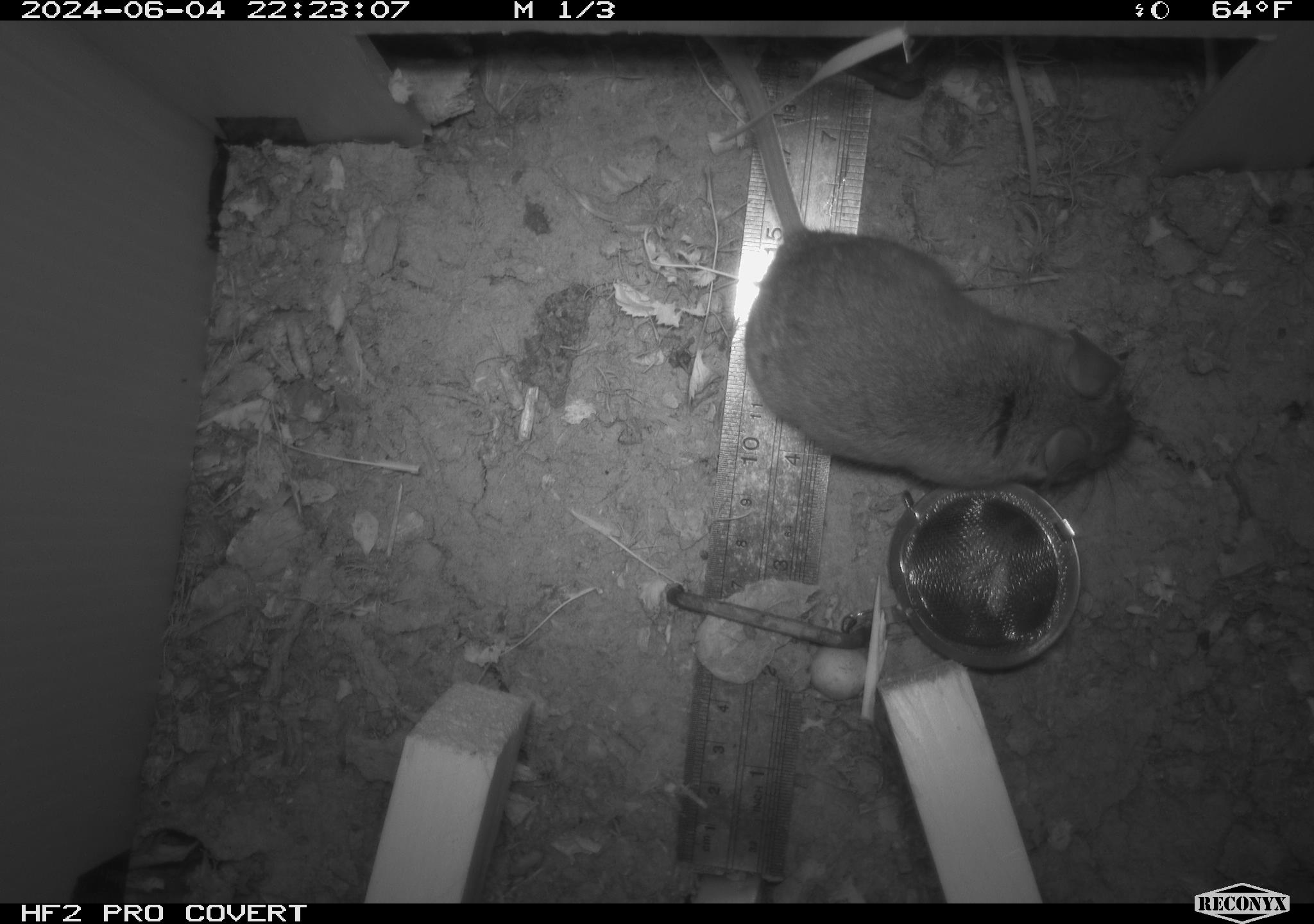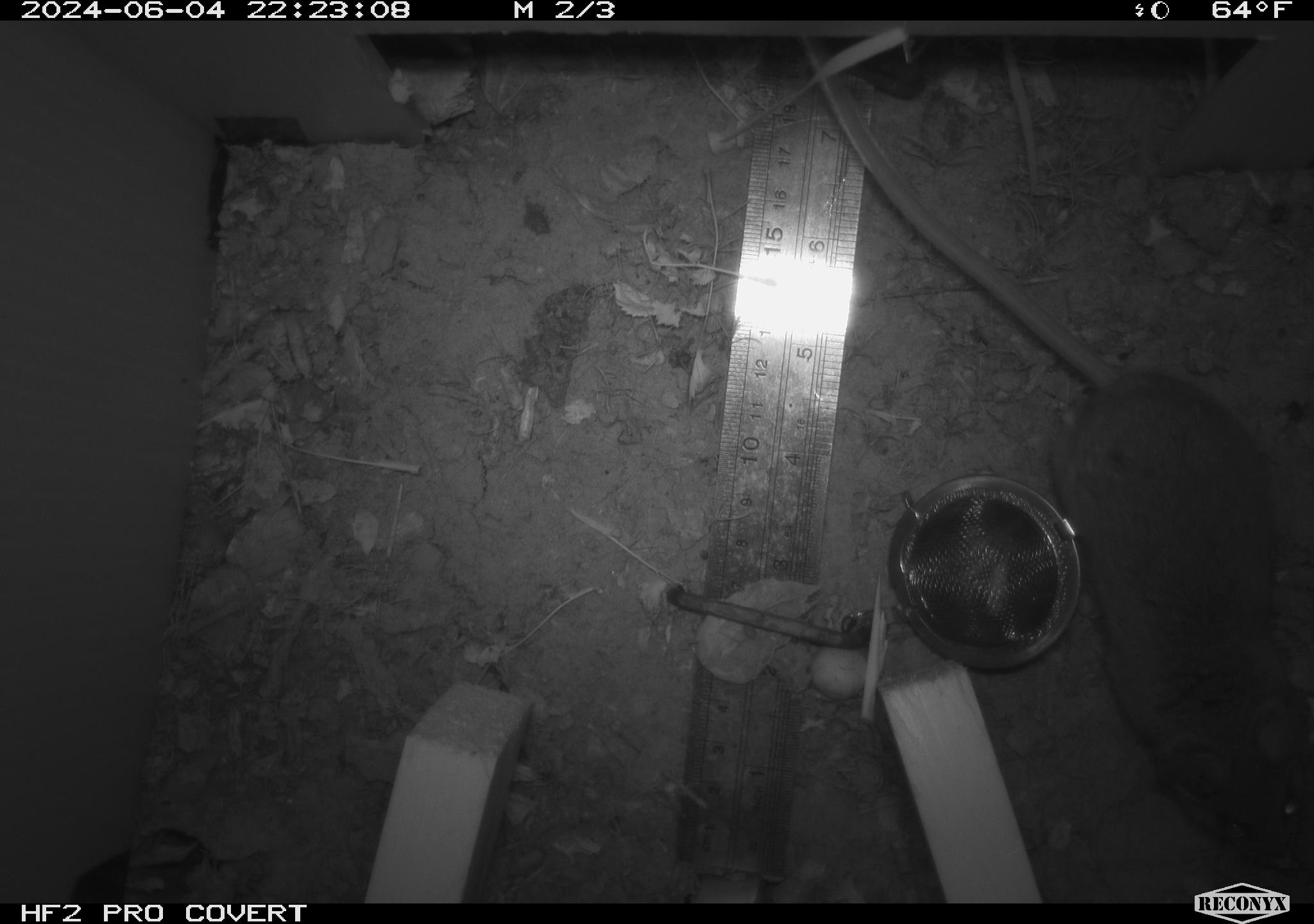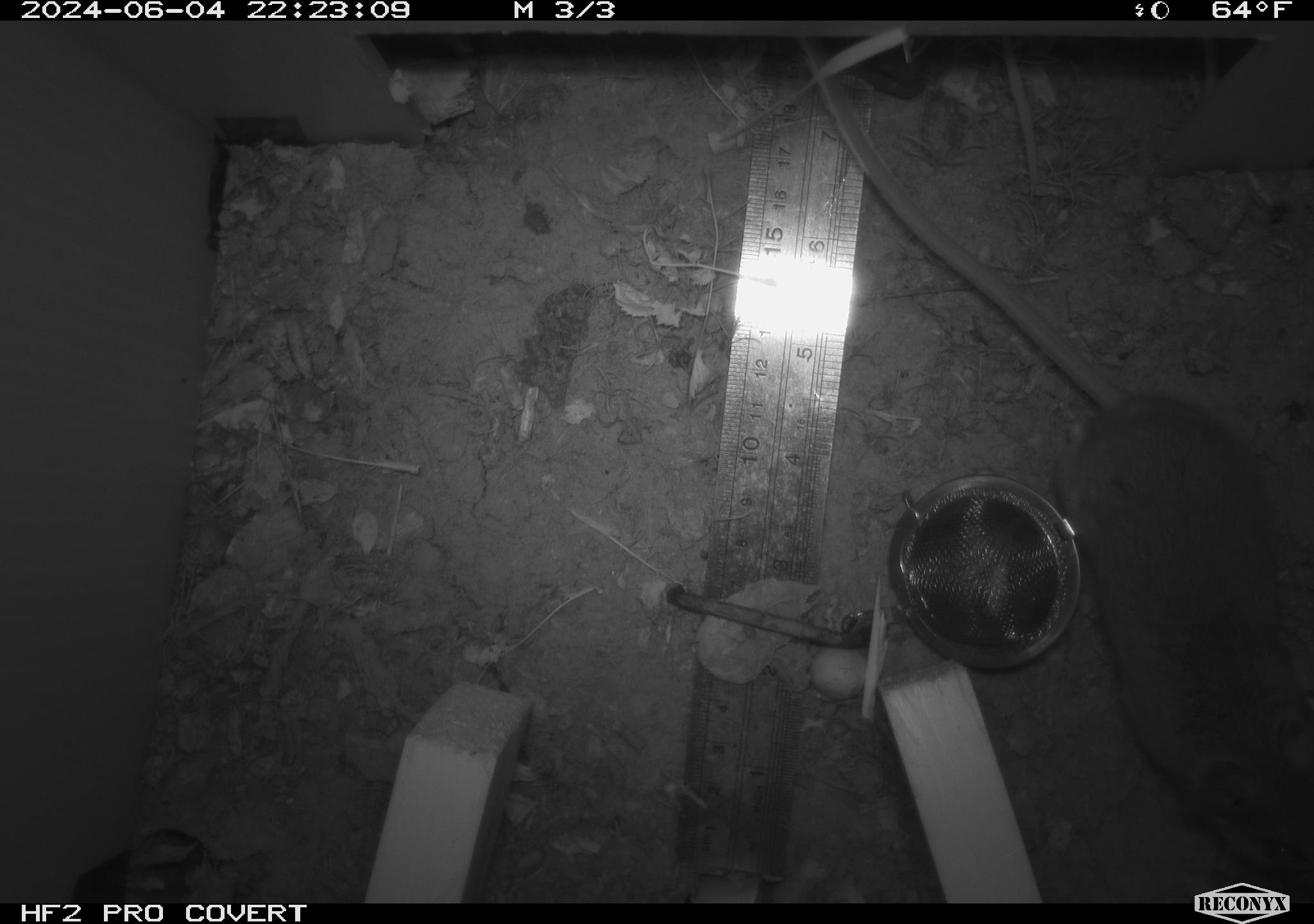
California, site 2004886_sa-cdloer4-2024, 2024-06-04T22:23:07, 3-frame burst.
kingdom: Animalia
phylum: Chordata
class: Mammalia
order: Rodentia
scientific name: Rodentia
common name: rodent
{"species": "rodent (Rodentia)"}